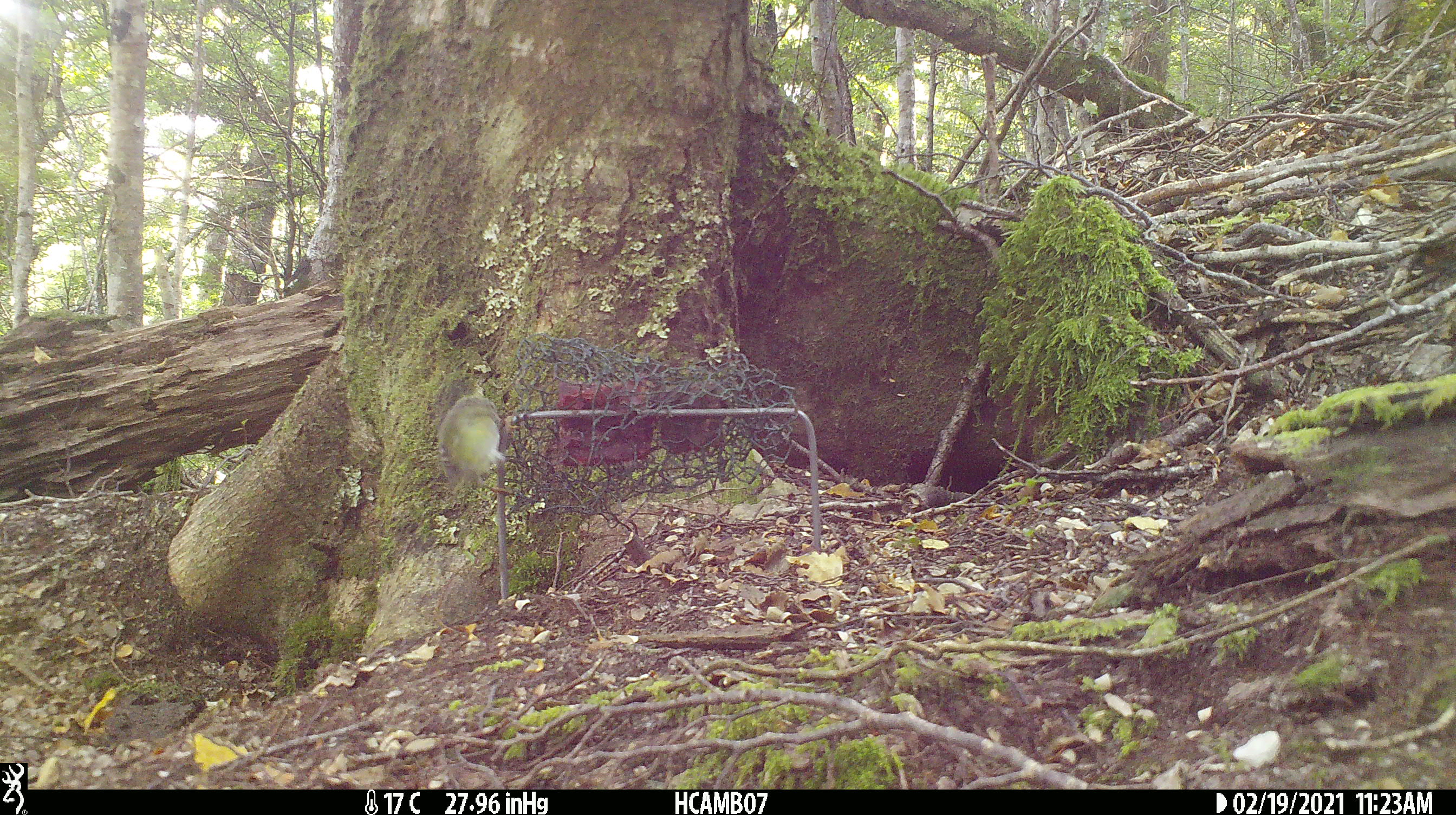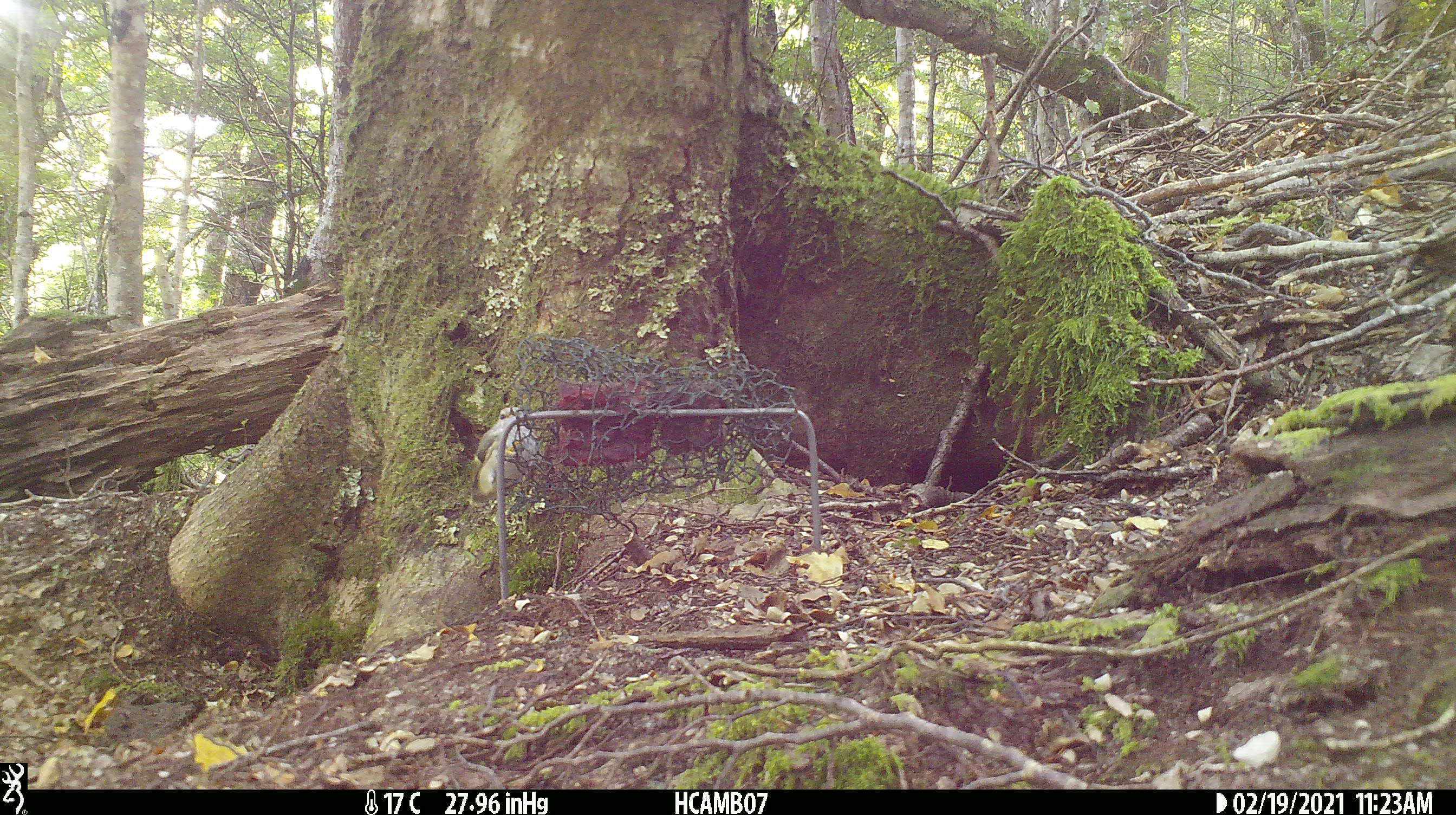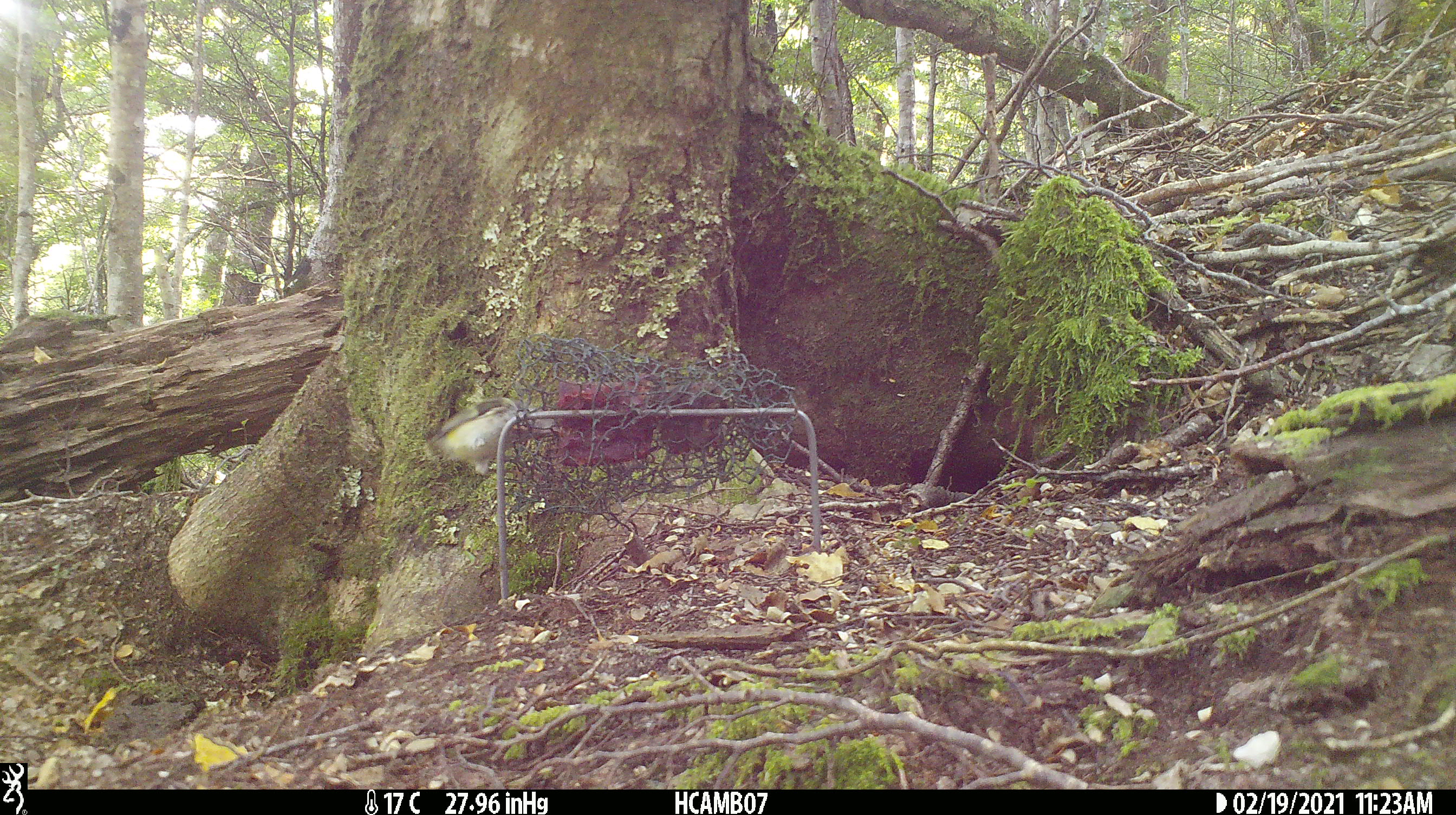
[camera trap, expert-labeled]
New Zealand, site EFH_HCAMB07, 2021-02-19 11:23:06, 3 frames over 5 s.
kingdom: Animalia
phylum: Chordata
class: Aves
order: Passeriformes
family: Acanthisittidae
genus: Acanthisitta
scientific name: Acanthisitta chloris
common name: rifleman